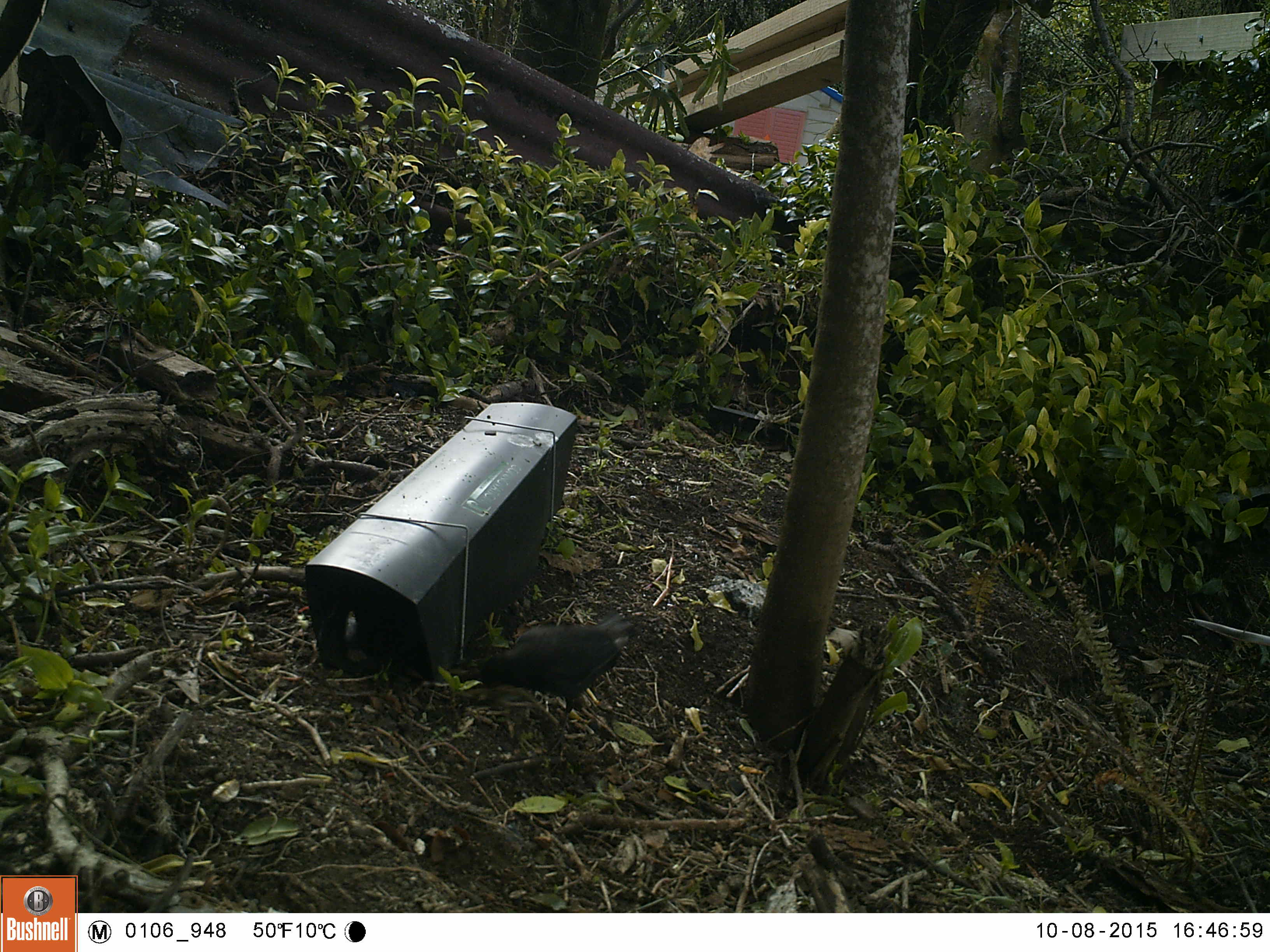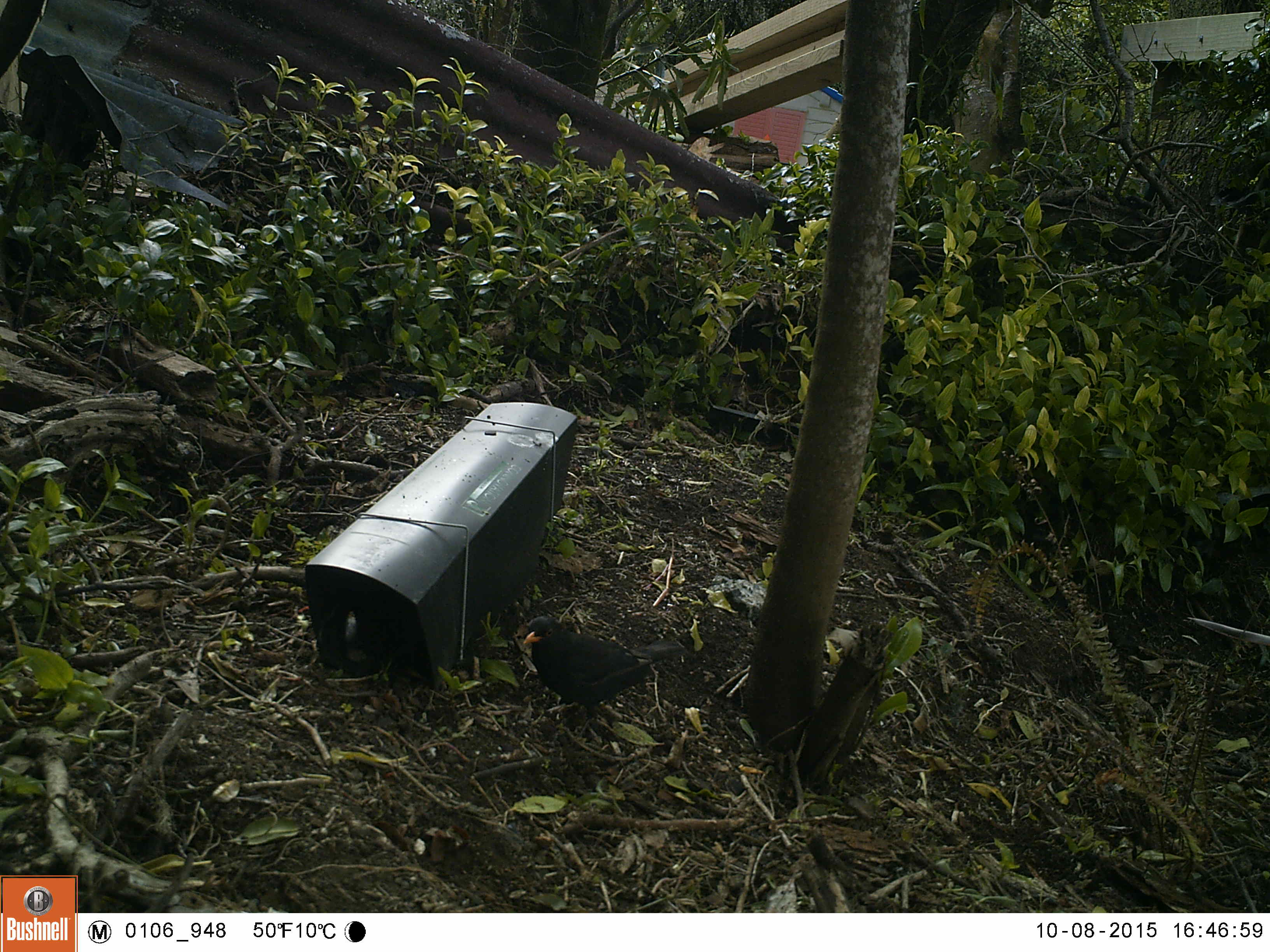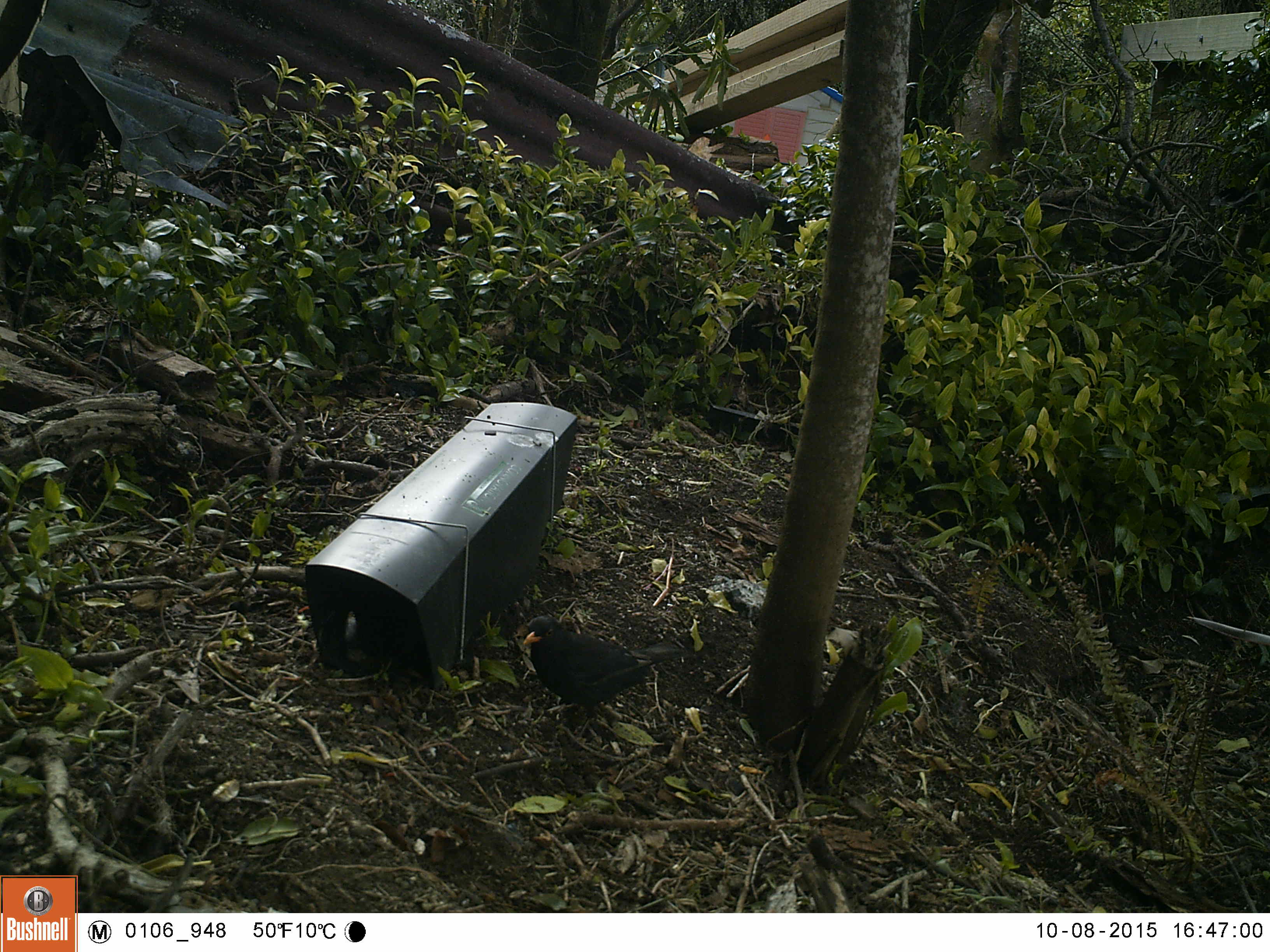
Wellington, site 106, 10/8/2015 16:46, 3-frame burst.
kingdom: Animalia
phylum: Chordata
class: Aves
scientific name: Aves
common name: bird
Bird (Aves).